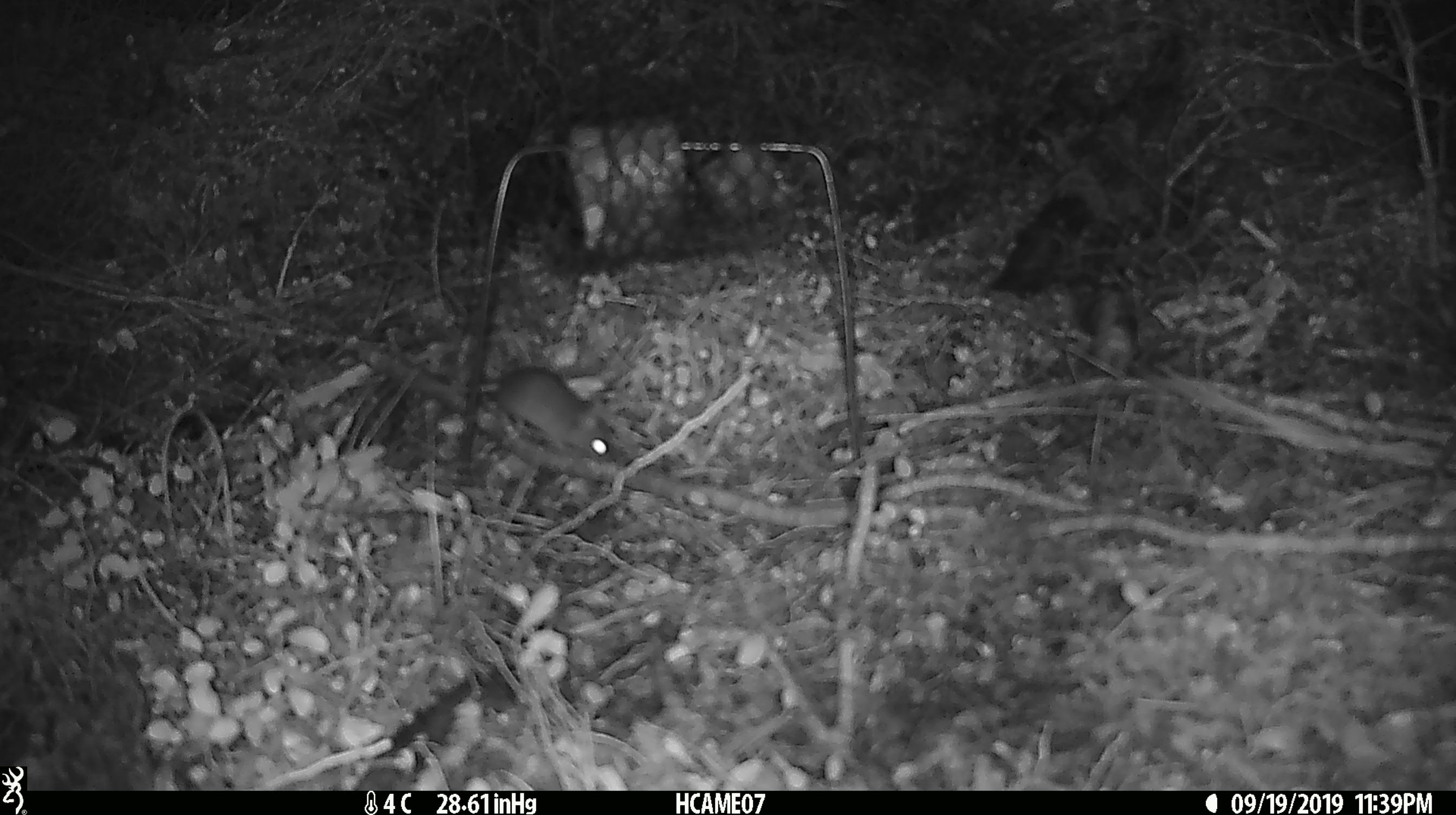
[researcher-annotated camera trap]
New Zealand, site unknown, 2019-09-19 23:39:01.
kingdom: Animalia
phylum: Chordata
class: Mammalia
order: Rodentia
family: Muridae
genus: Mus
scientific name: Mus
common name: mouse